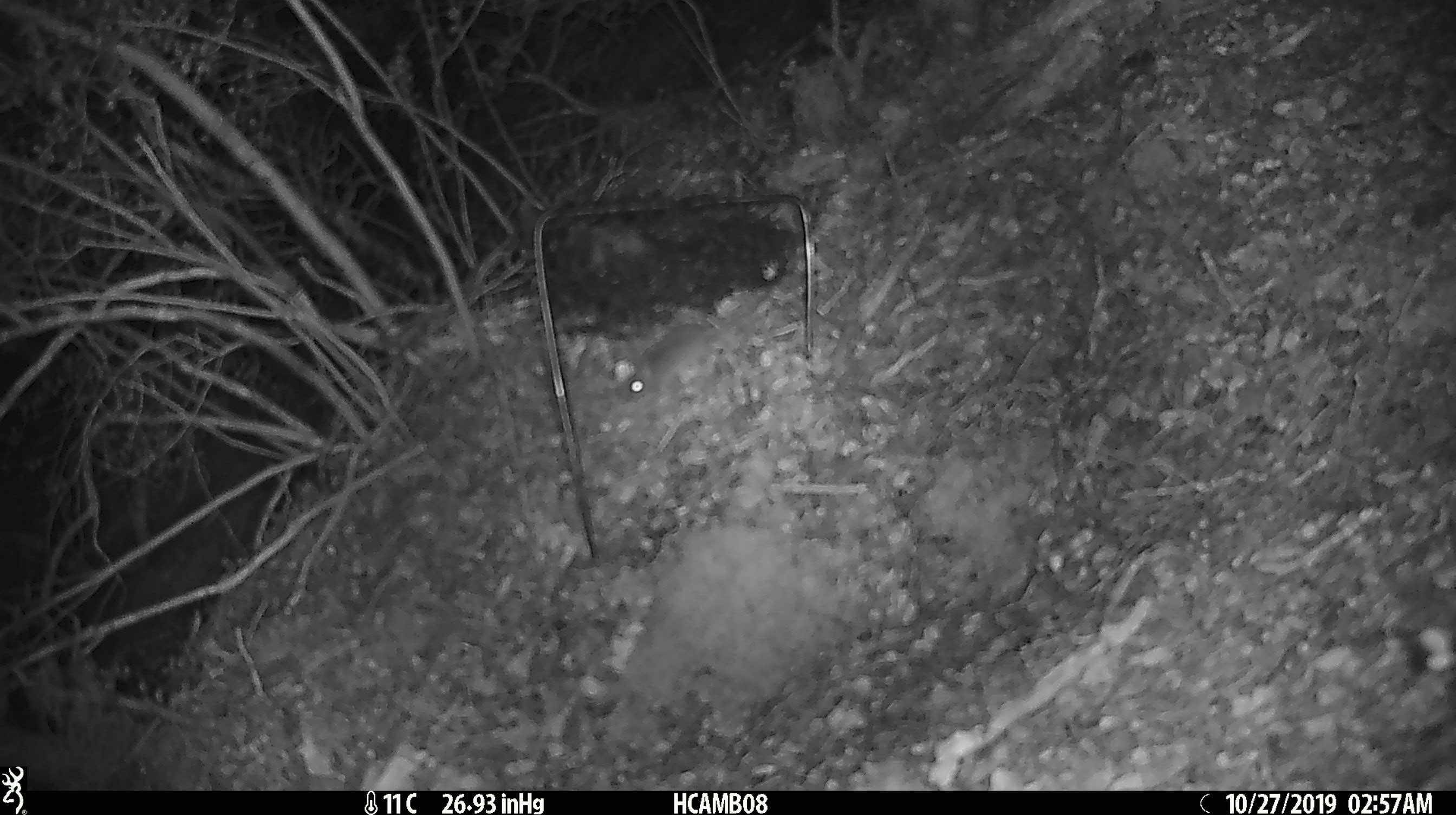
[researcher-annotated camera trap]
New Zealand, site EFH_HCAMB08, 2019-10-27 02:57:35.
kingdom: Animalia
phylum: Chordata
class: Mammalia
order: Rodentia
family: Muridae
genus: Mus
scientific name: Mus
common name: mouse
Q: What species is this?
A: Mouse (Mus).